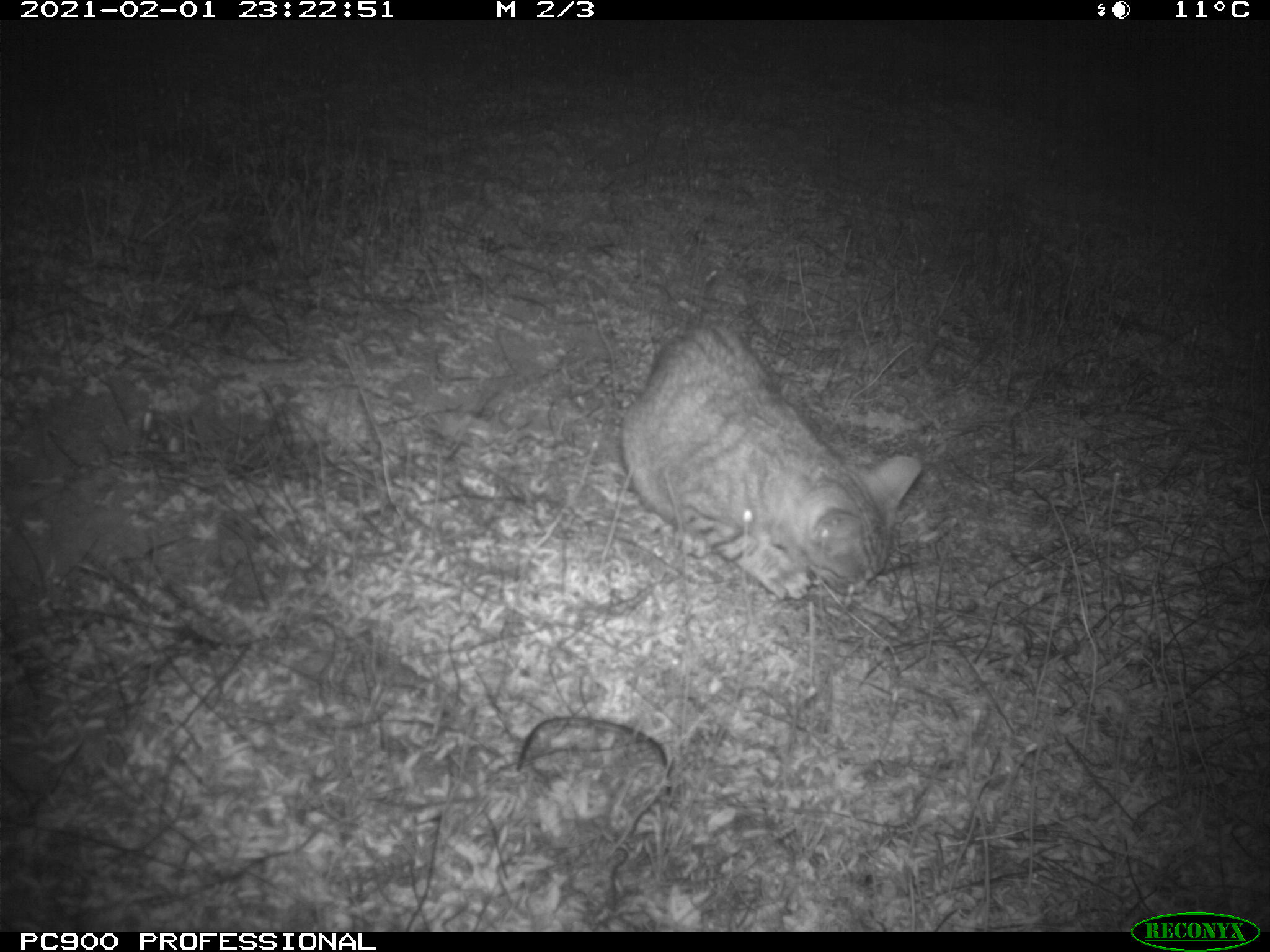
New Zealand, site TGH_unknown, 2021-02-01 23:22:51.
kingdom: Animalia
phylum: Chordata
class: Mammalia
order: Carnivora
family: Felidae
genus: Felis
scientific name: Felis catus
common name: domestic cat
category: cat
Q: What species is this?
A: Cat (domestic cat) (Felis catus).